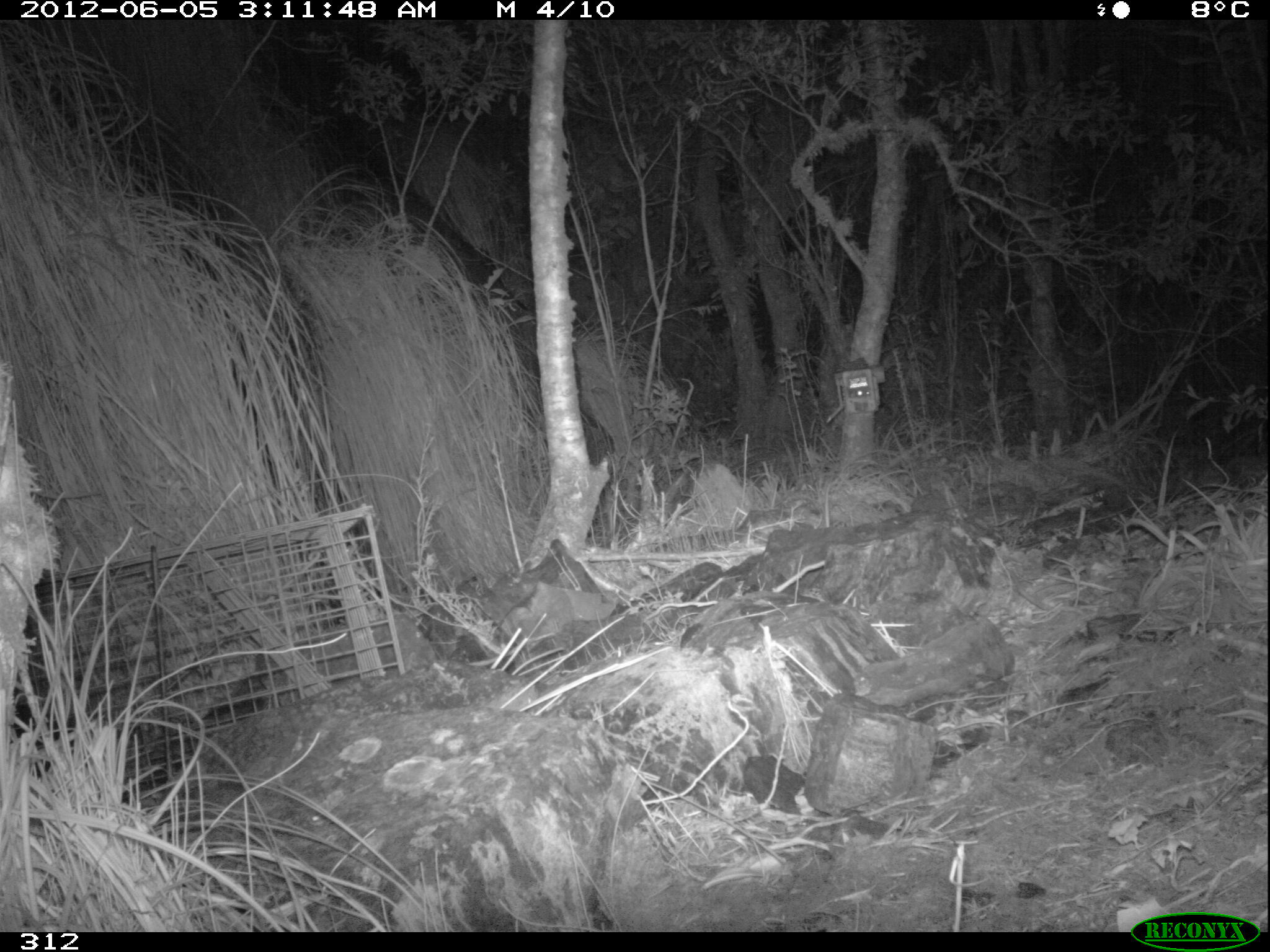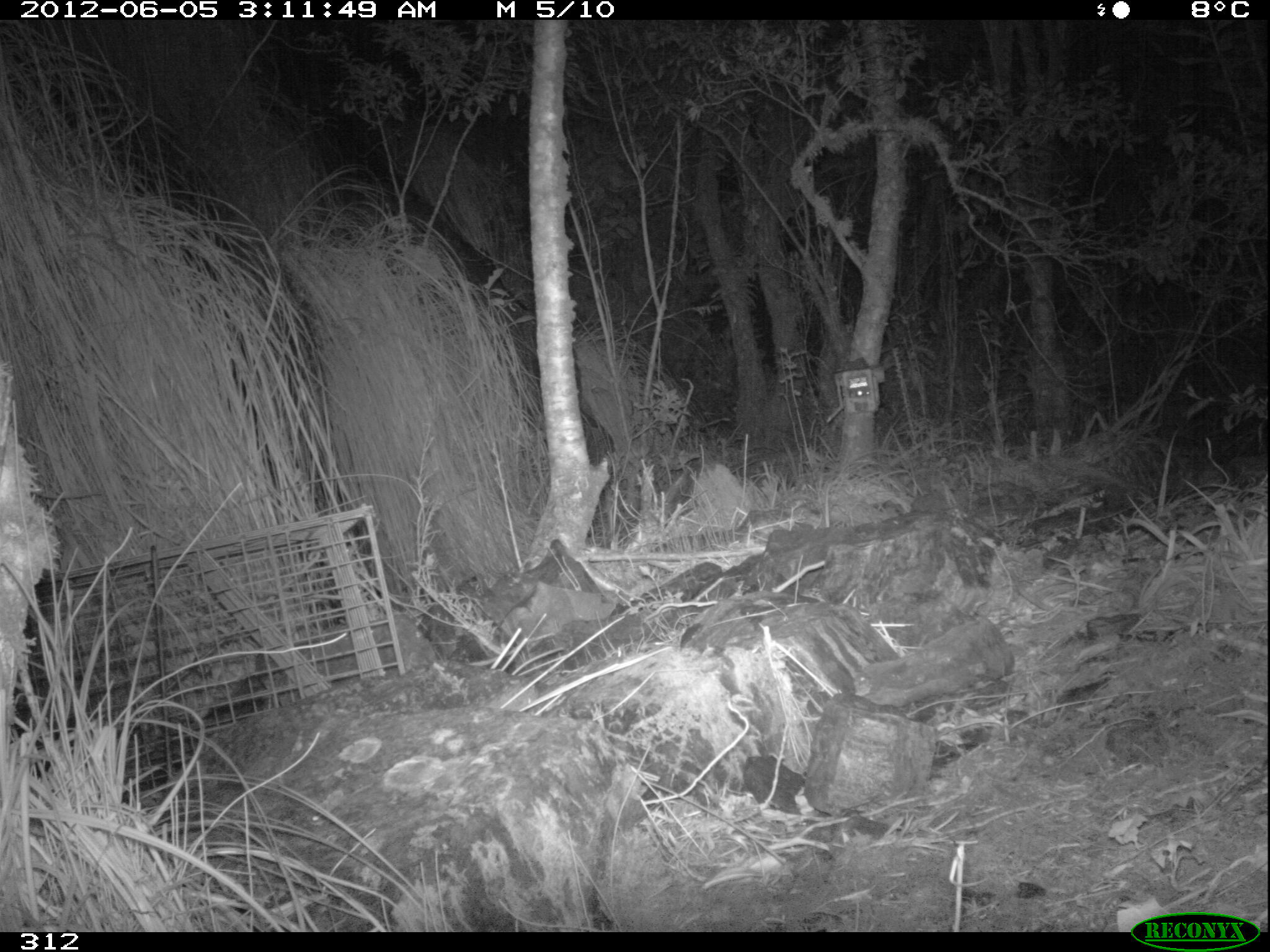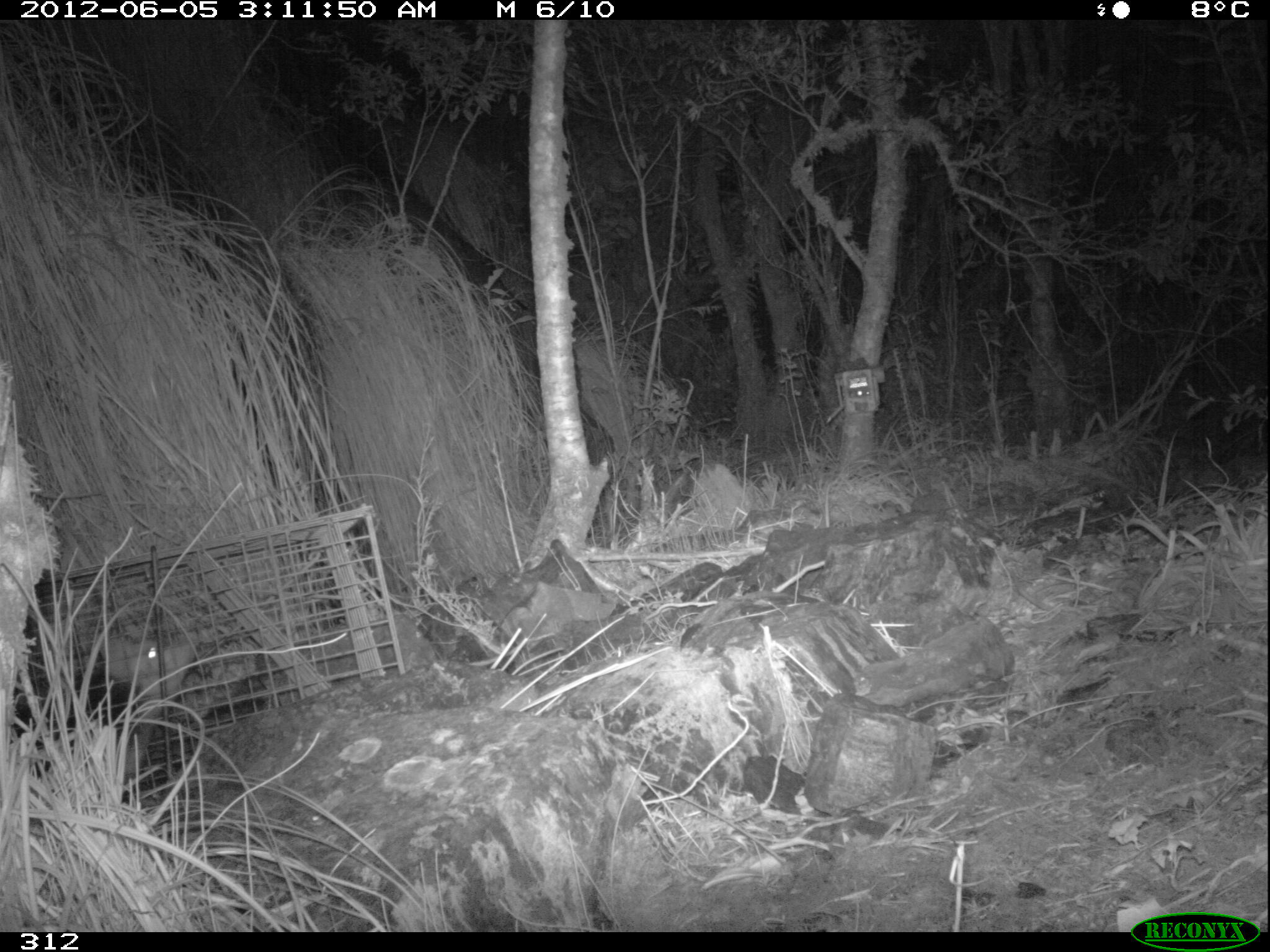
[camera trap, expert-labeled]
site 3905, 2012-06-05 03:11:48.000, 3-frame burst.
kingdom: Animalia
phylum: Chordata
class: Mammalia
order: Didelphimorphia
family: Didelphidae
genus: Didelphis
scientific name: Didelphis pernigra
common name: andean white-eared opossum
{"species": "Didelphis pernigra (andean white-eared opossum)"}